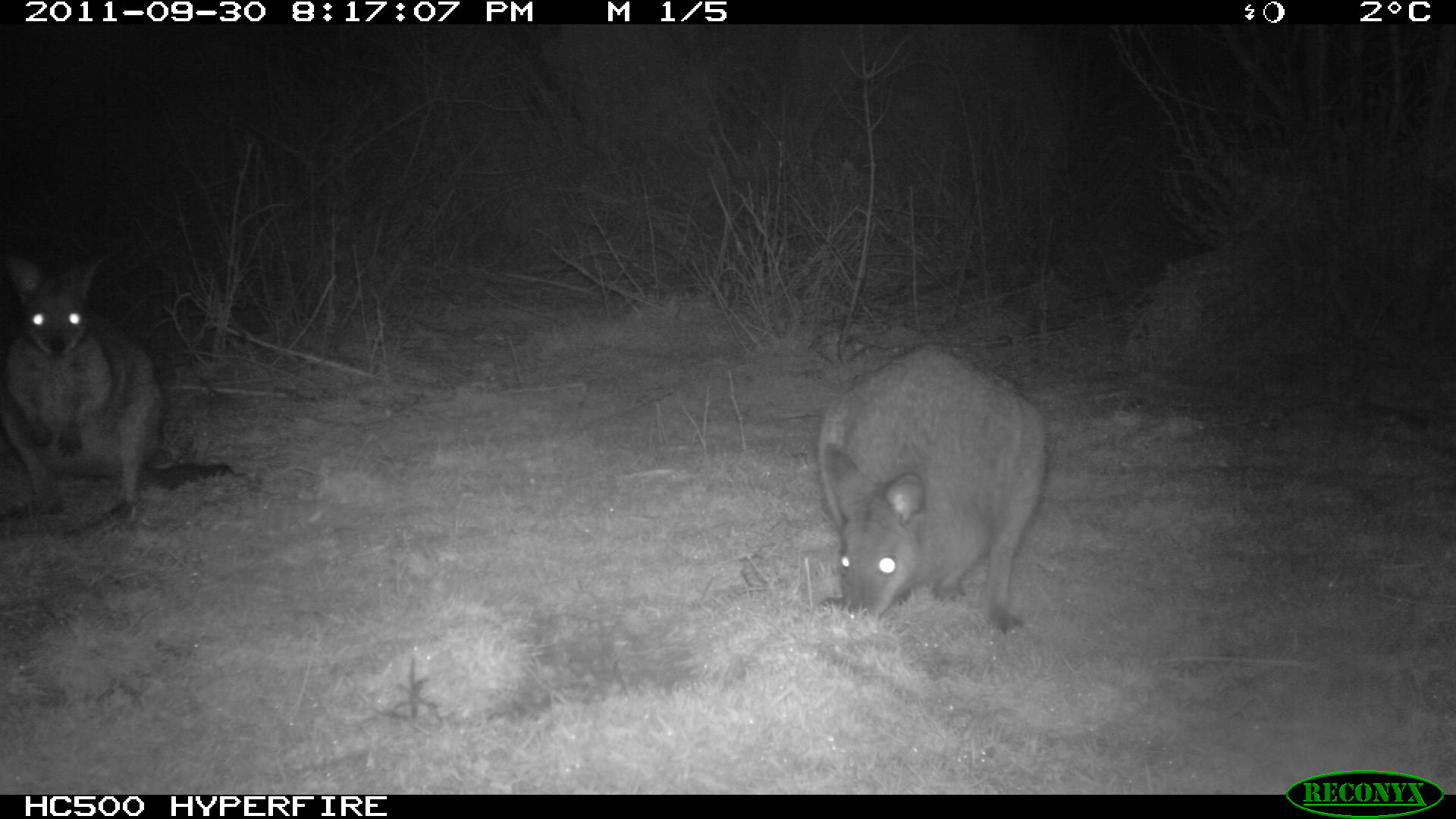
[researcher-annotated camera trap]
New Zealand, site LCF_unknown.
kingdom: Animalia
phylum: Chordata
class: Mammalia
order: Diprotodontia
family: Macropodidae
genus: Notamacropus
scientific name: Notamacropus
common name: wallaby